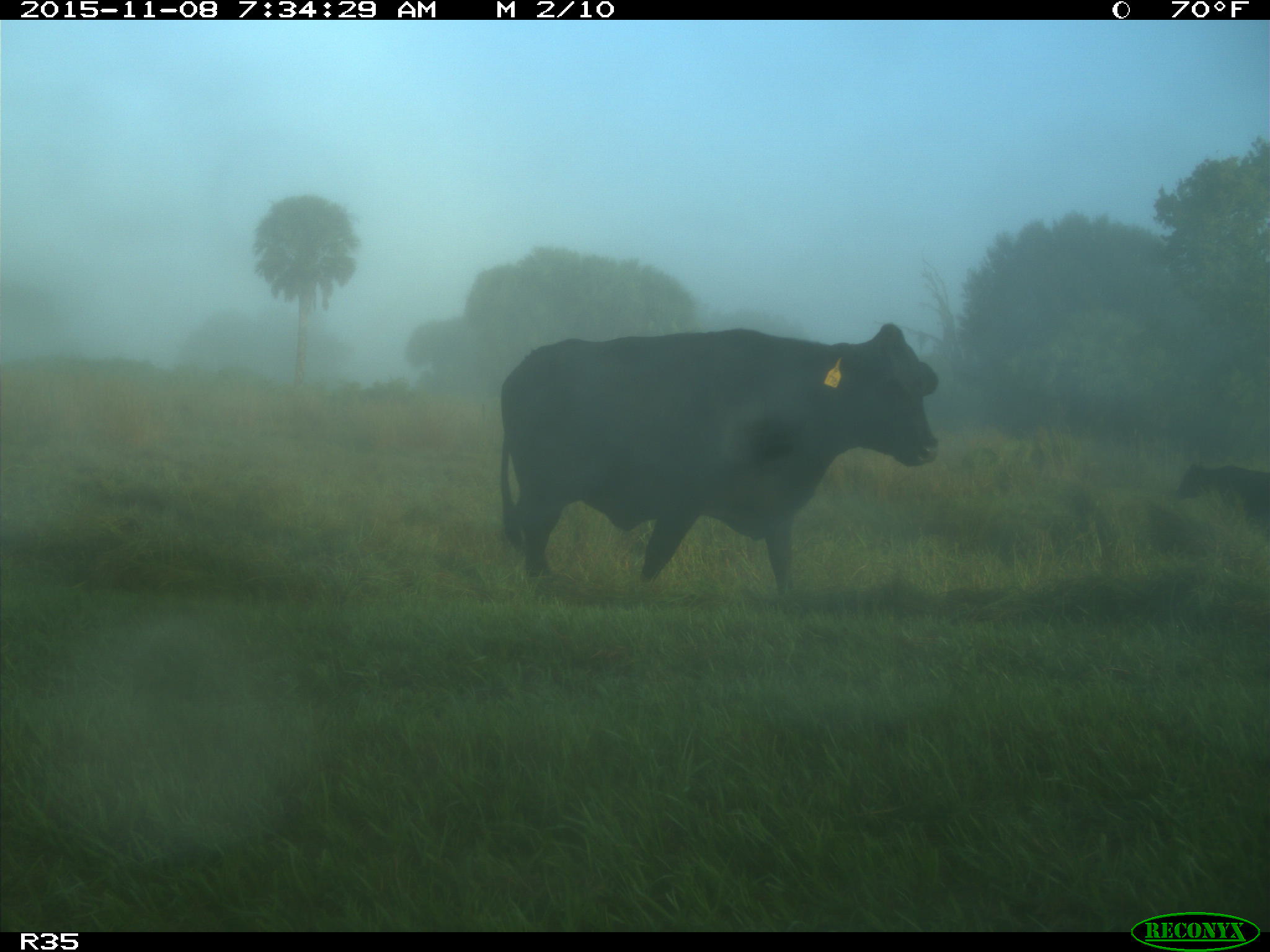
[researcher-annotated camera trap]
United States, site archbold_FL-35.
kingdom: Animalia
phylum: Chordata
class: Mammalia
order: Artiodactyla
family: Bovidae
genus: Bos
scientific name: Bos taurus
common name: domestic cow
Bos taurus (domestic cow).